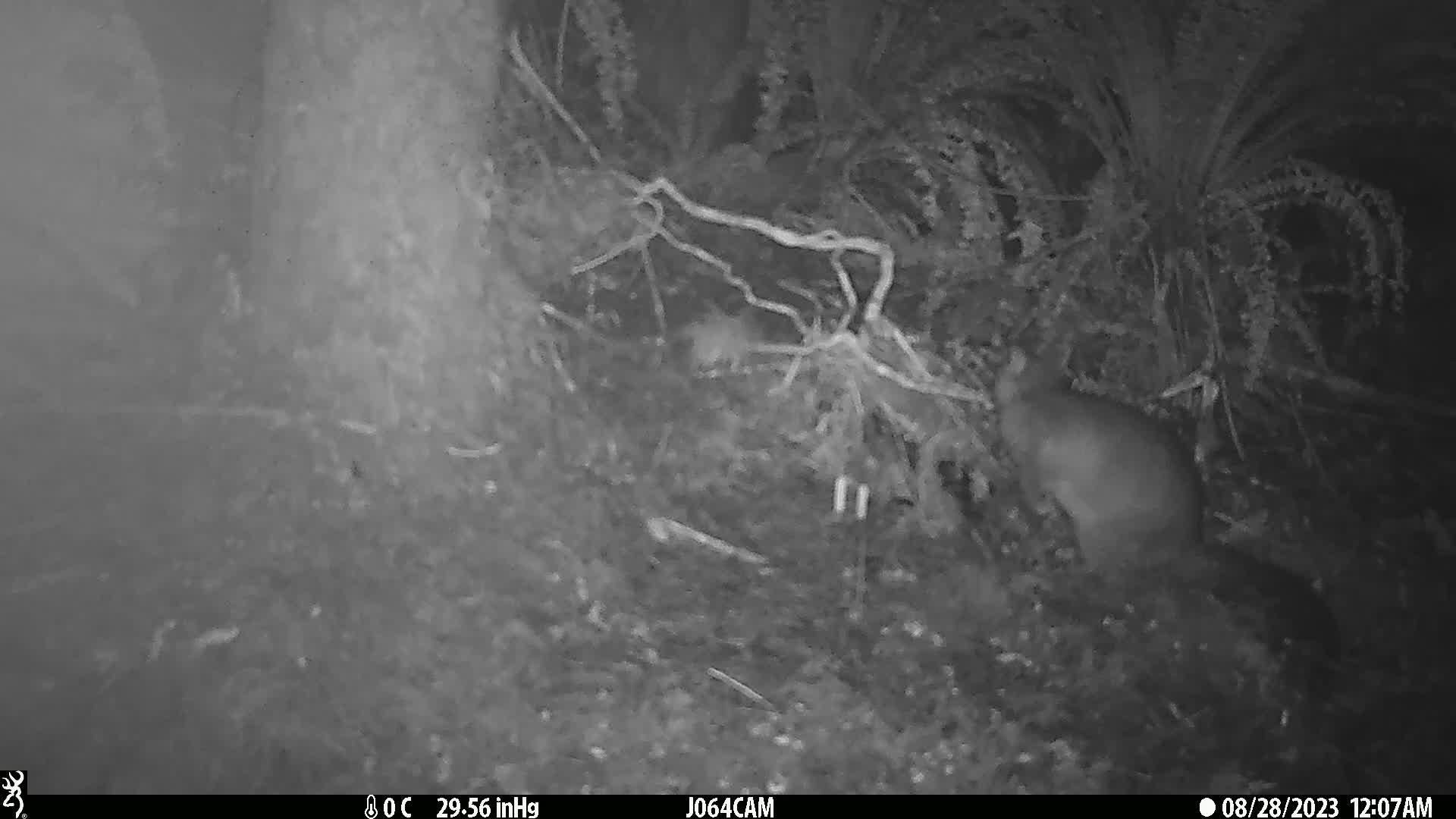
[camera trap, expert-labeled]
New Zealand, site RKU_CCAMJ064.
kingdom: Animalia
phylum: Chordata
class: Mammalia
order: Diprotodontia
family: Phalangeridae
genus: Trichosurus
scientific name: Trichosurus vulpecula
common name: common brushtail possum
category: possum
Possum (common brushtail possum) (Trichosurus vulpecula).